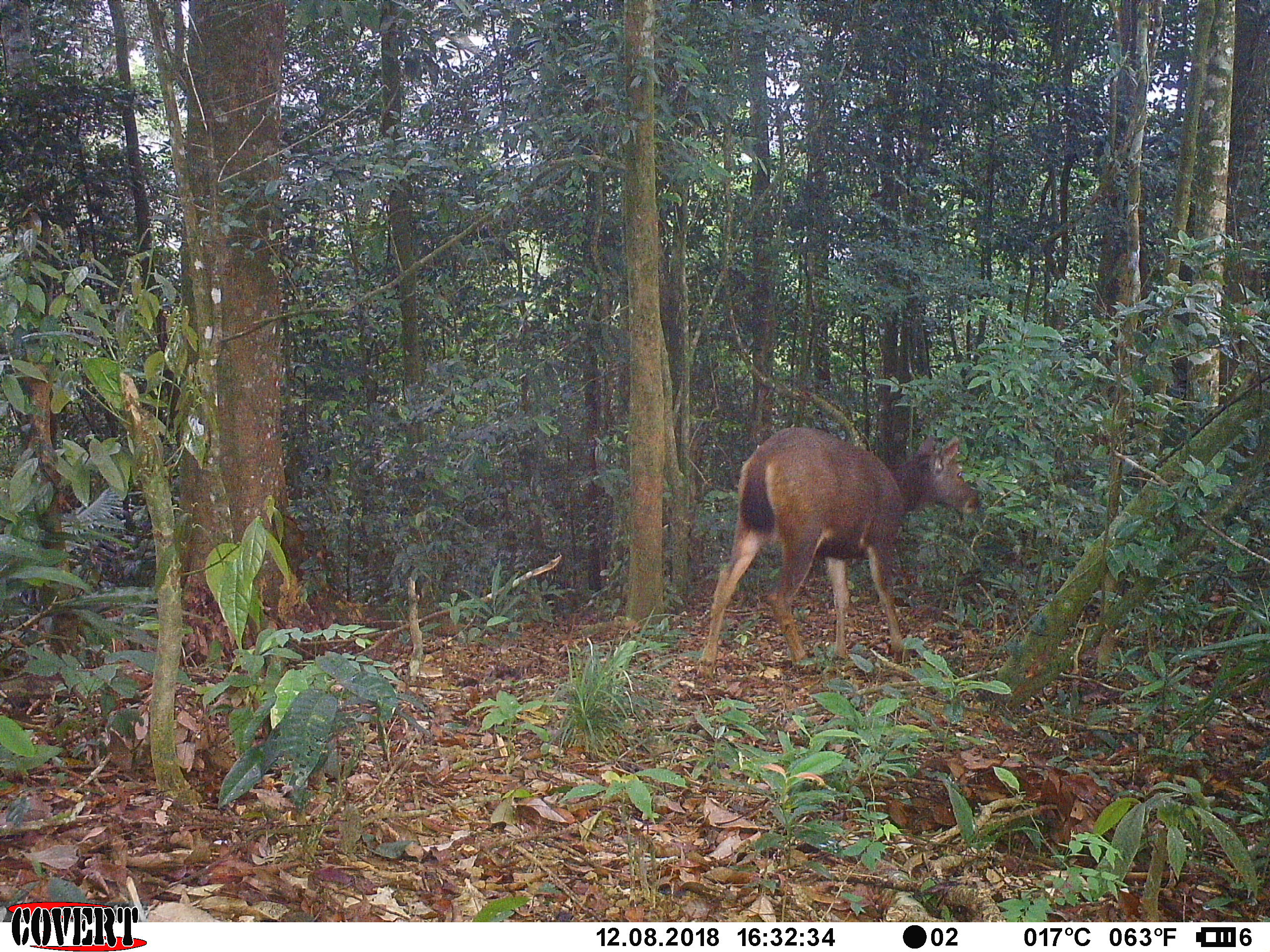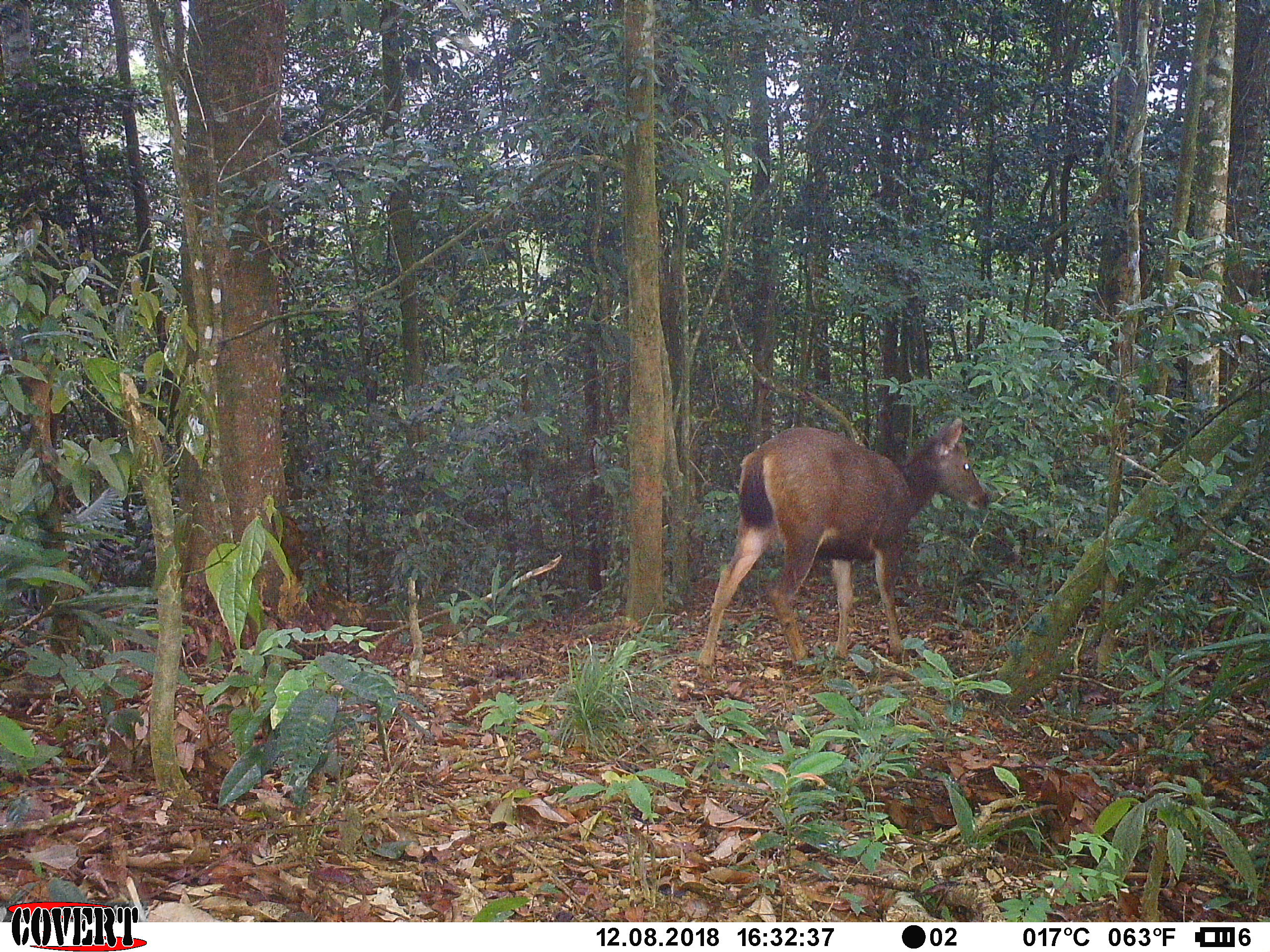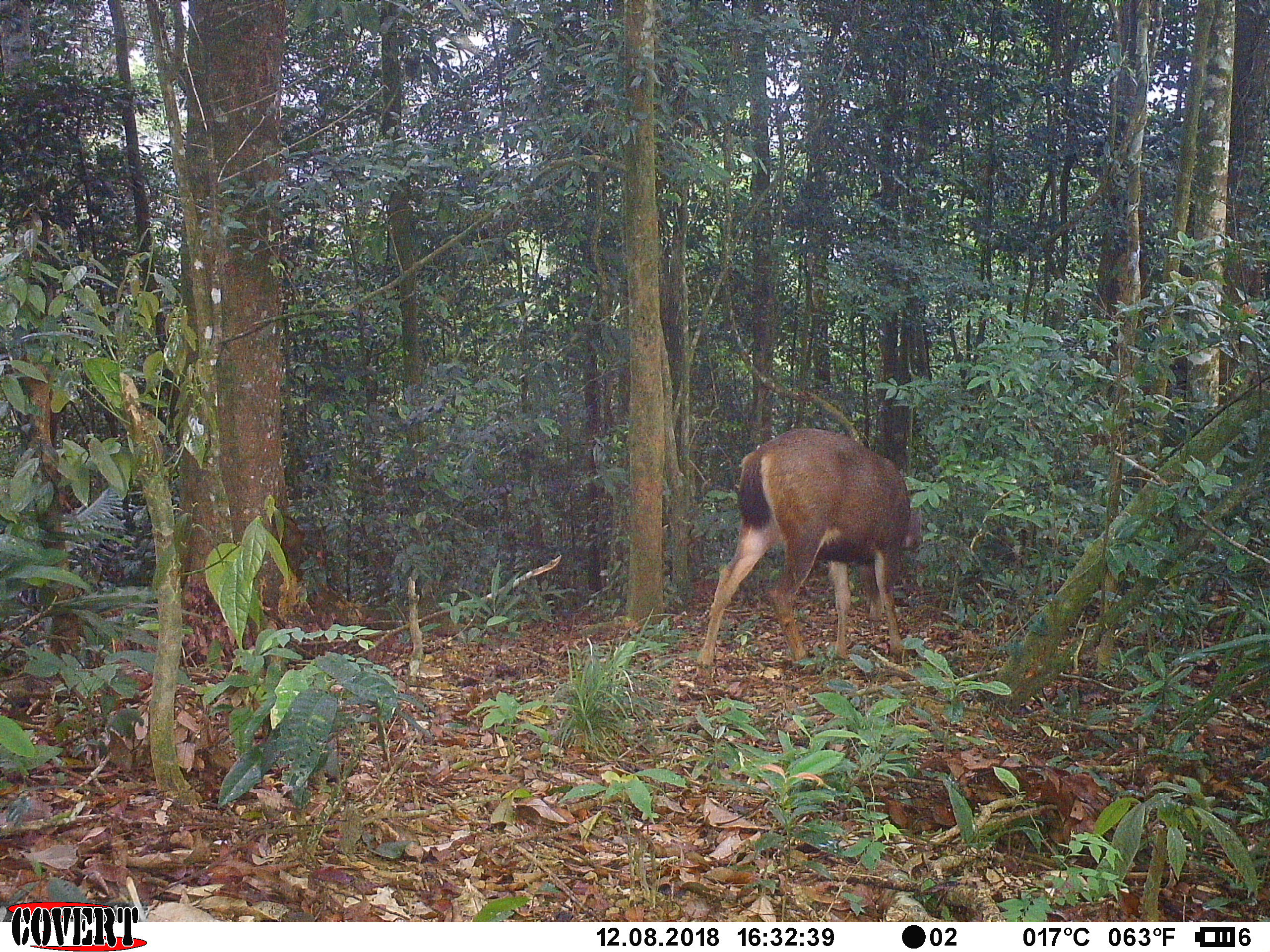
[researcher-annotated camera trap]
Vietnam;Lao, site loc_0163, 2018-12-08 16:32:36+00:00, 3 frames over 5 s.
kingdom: Animalia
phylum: Chordata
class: Mammalia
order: Artiodactyla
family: Cervidae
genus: Rusa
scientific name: Rusa unicolor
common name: sambar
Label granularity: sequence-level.